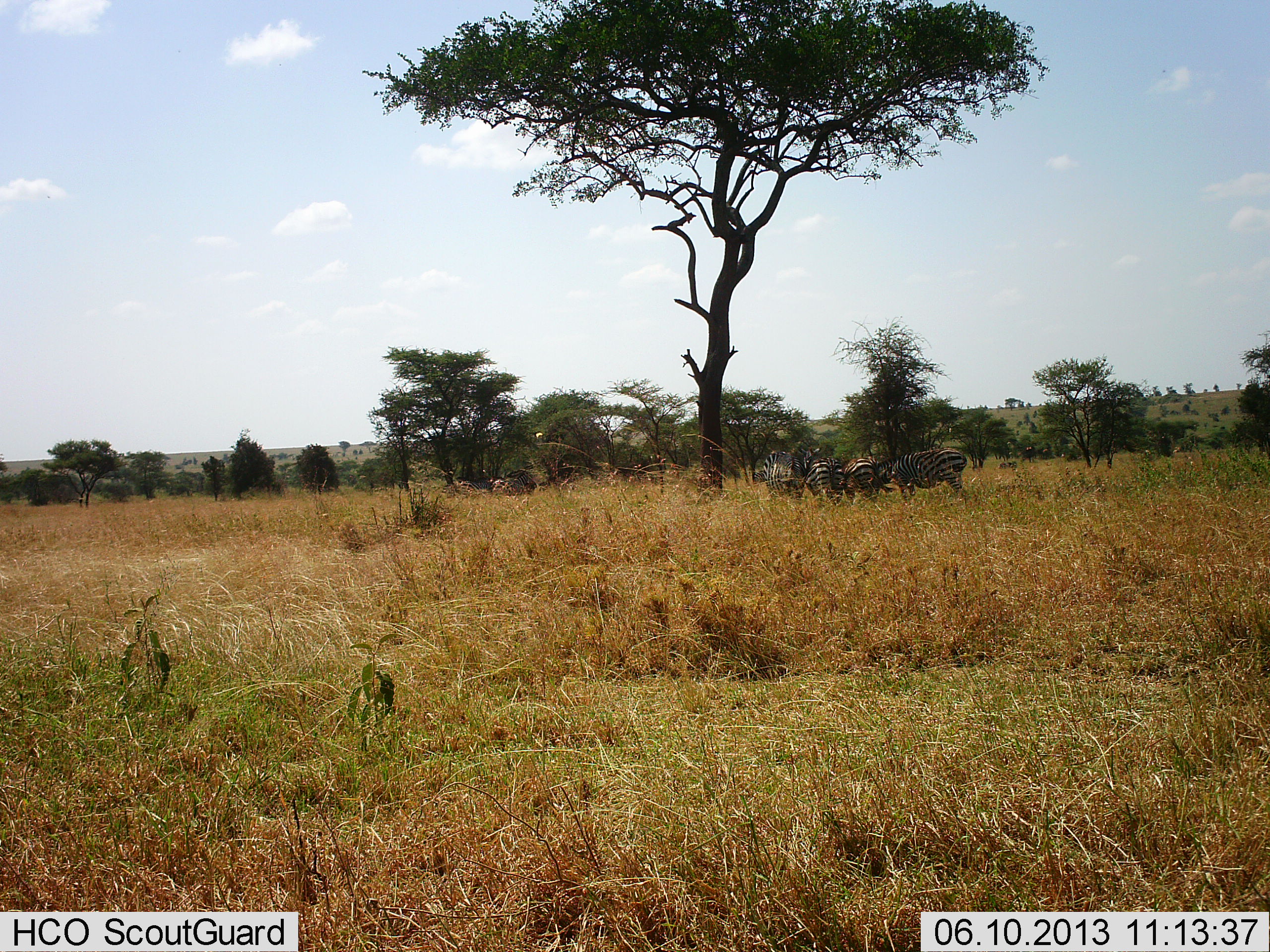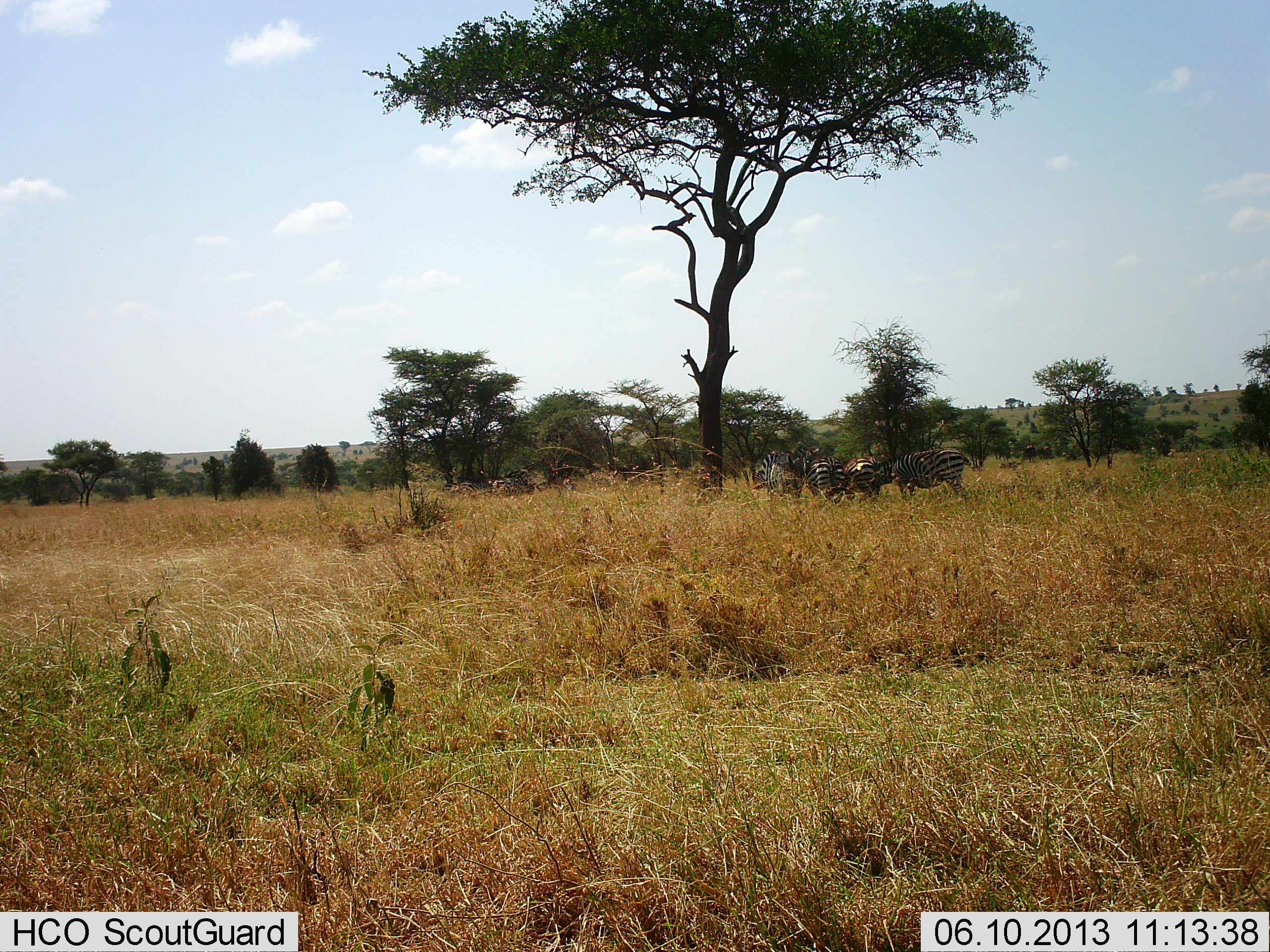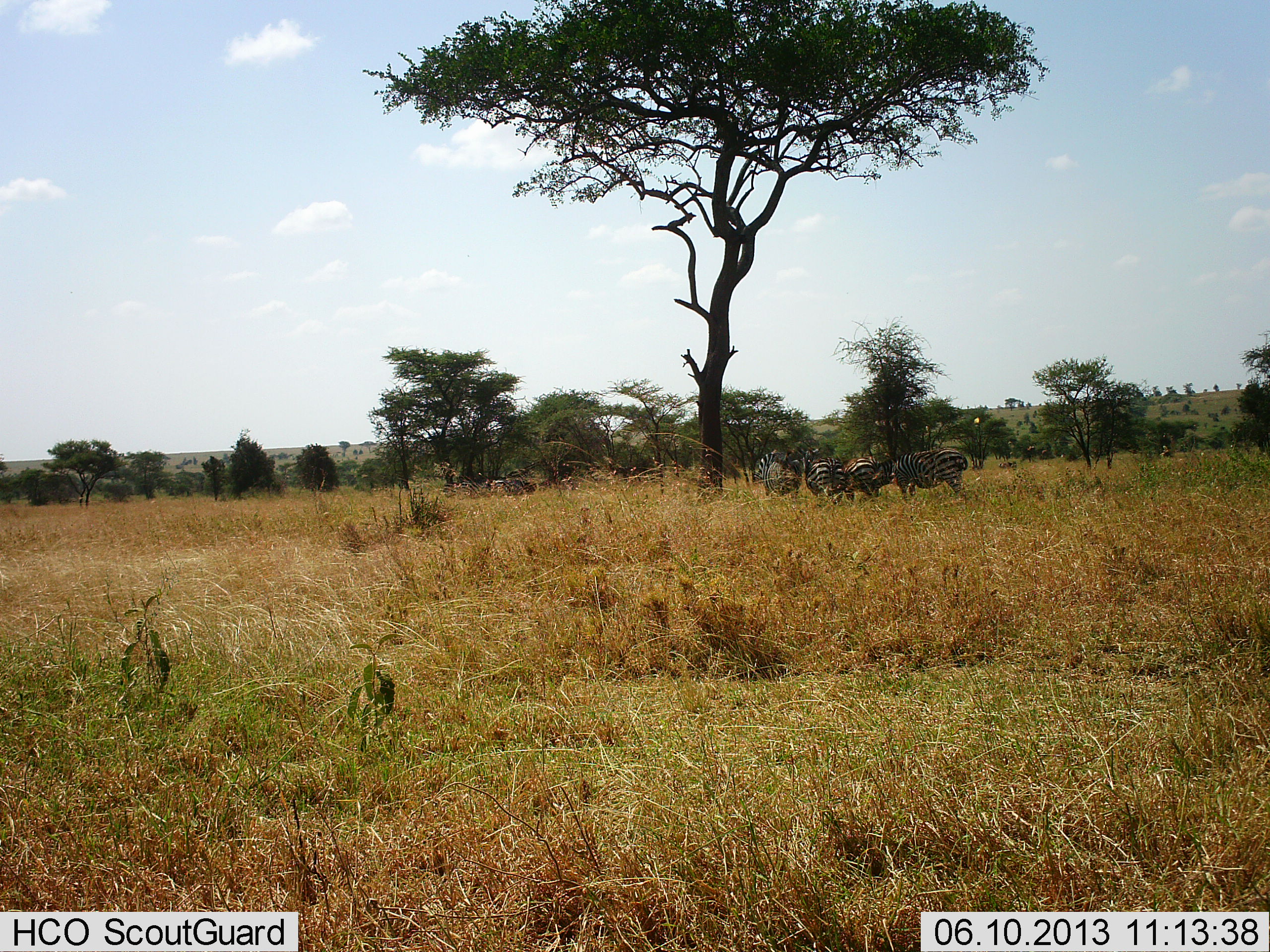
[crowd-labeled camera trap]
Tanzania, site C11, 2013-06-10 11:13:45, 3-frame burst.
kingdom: Animalia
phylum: Chordata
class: Mammalia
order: Perissodactyla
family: Equidae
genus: Equus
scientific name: Equus quagga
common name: plains zebra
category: zebra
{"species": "zebra (plains zebra) (Equus quagga)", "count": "4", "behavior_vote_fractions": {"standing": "91%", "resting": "0%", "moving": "9%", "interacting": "0%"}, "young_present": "0%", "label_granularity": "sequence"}